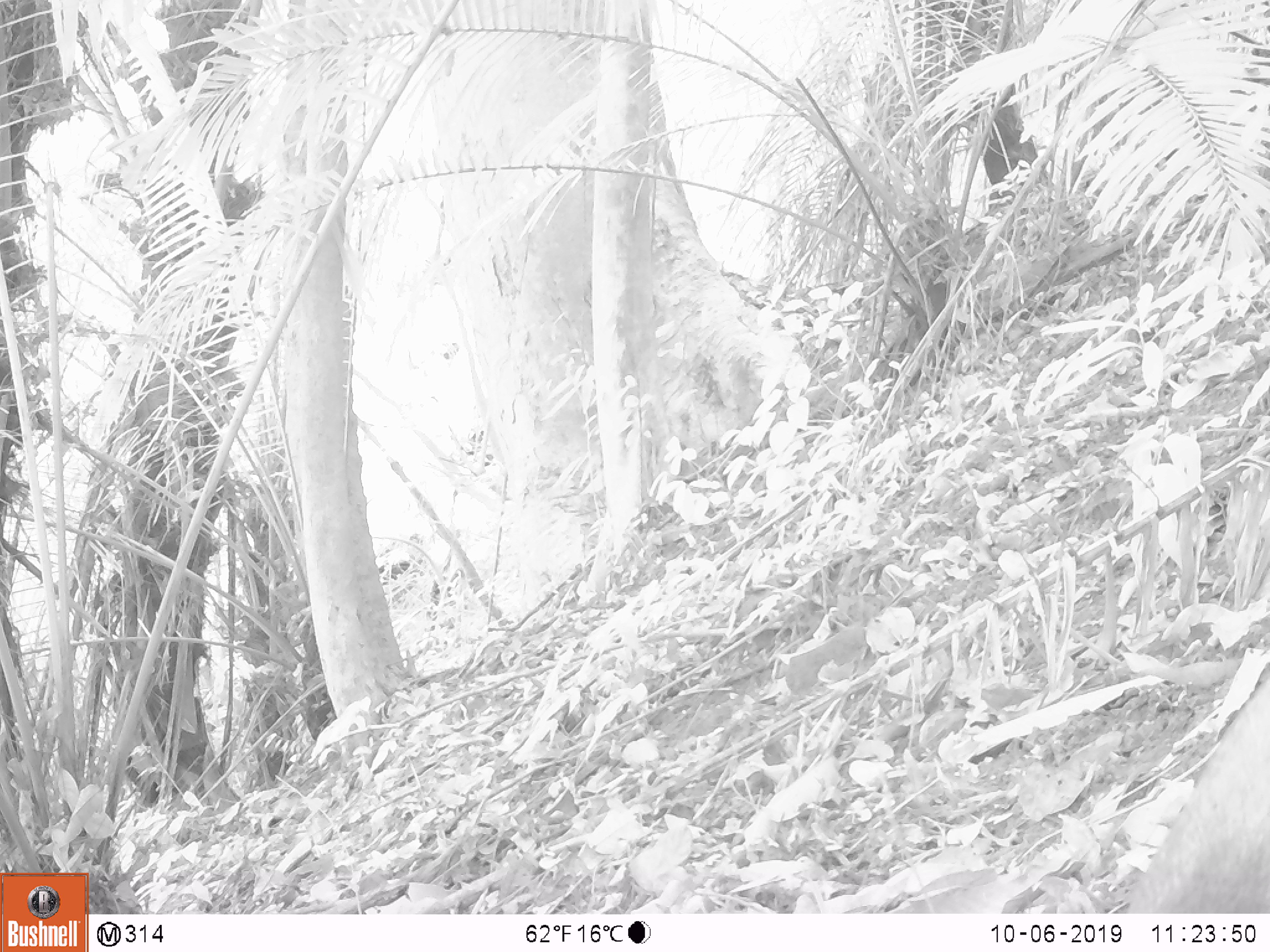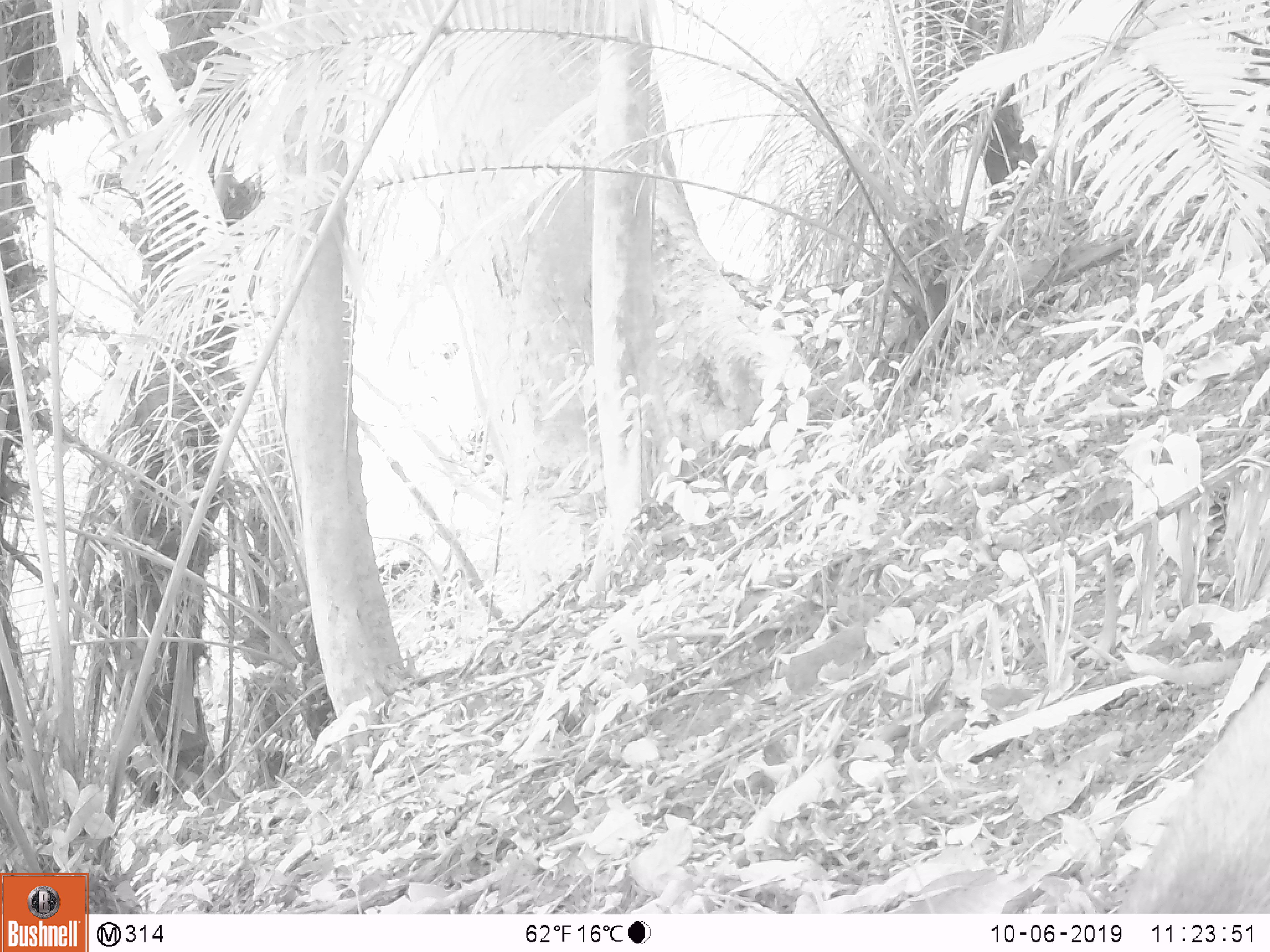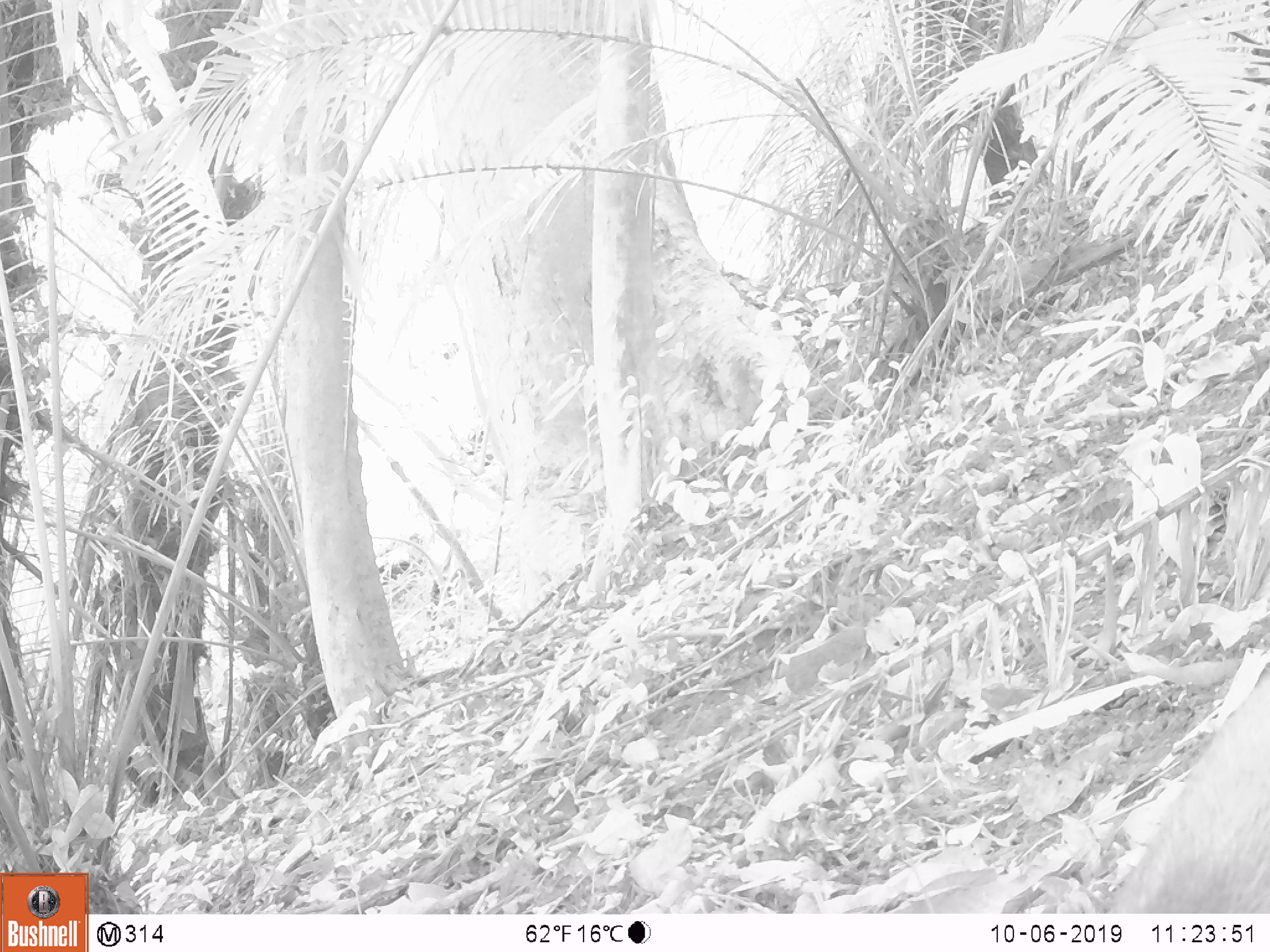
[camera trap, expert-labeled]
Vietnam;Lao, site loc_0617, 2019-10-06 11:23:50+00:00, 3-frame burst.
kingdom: Animalia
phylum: Chordata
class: Mammalia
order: Artiodactyla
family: Suidae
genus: Sus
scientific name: Sus scrofa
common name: eurasian wild pig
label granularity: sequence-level